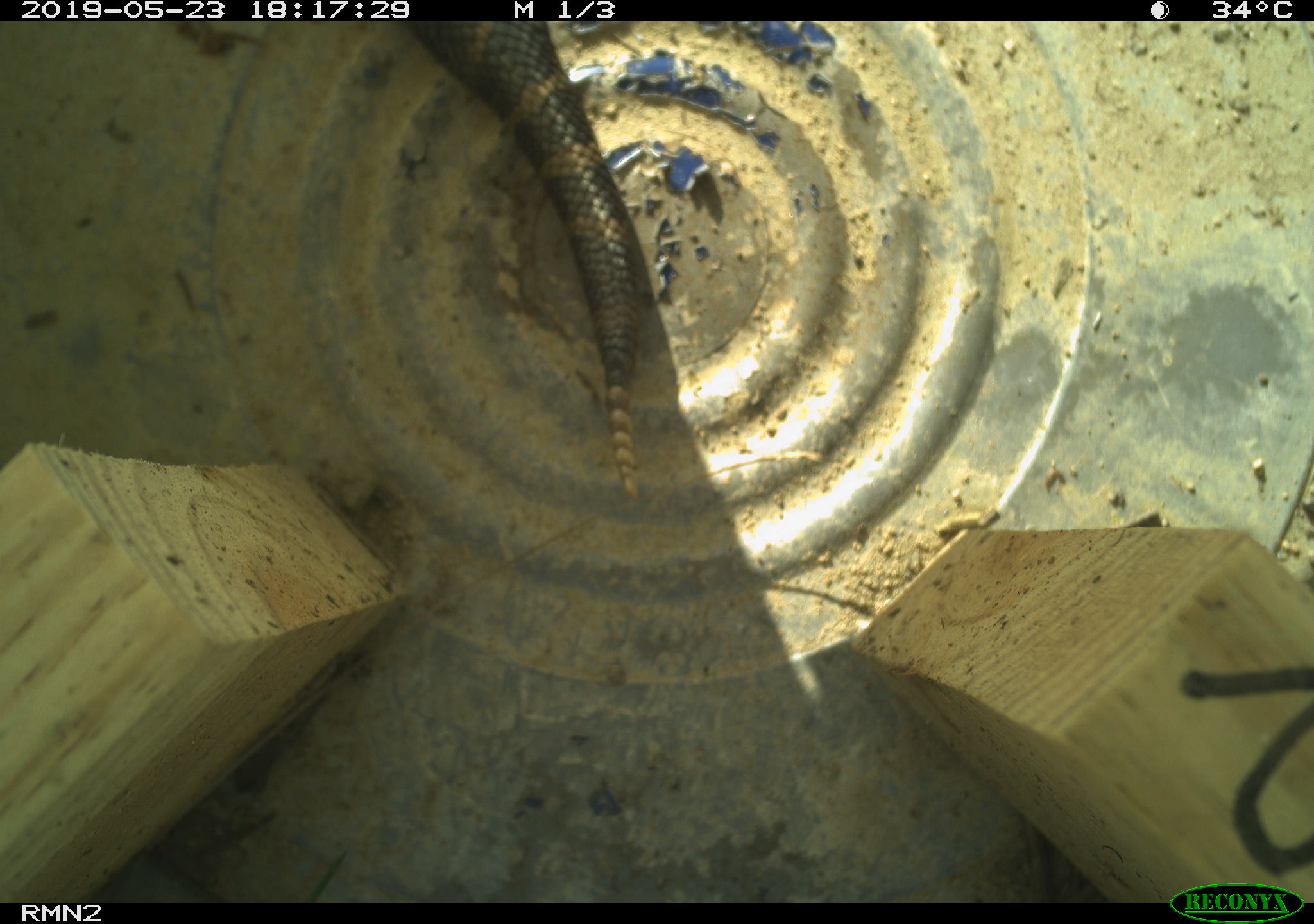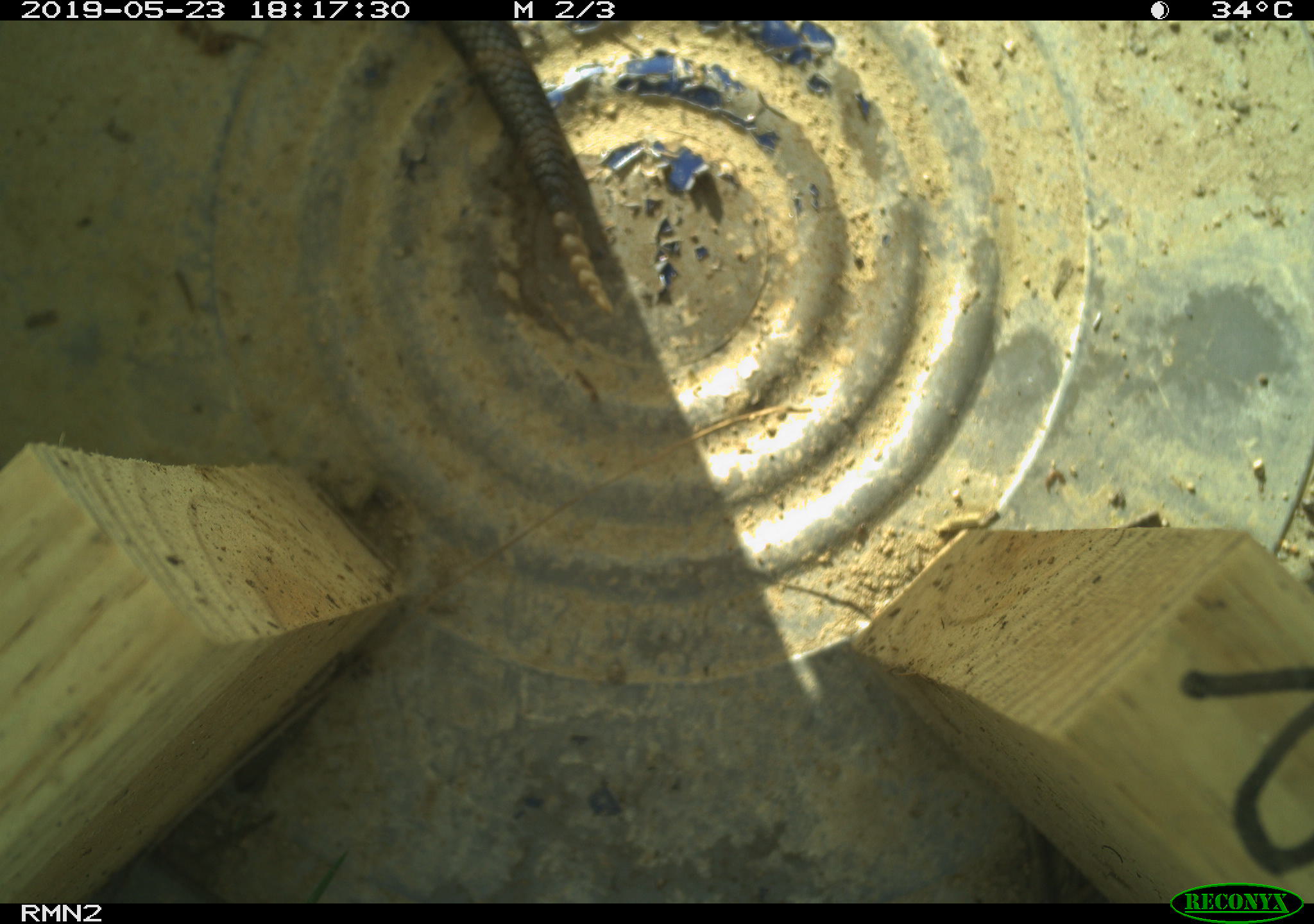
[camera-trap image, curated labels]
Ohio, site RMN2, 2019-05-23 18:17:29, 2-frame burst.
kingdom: Animalia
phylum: Chordata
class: Reptilia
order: Squamata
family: Viperidae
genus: Sistrurus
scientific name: Sistrurus catenatus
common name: eastern massasauga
Eastern massasauga (Sistrurus catenatus).